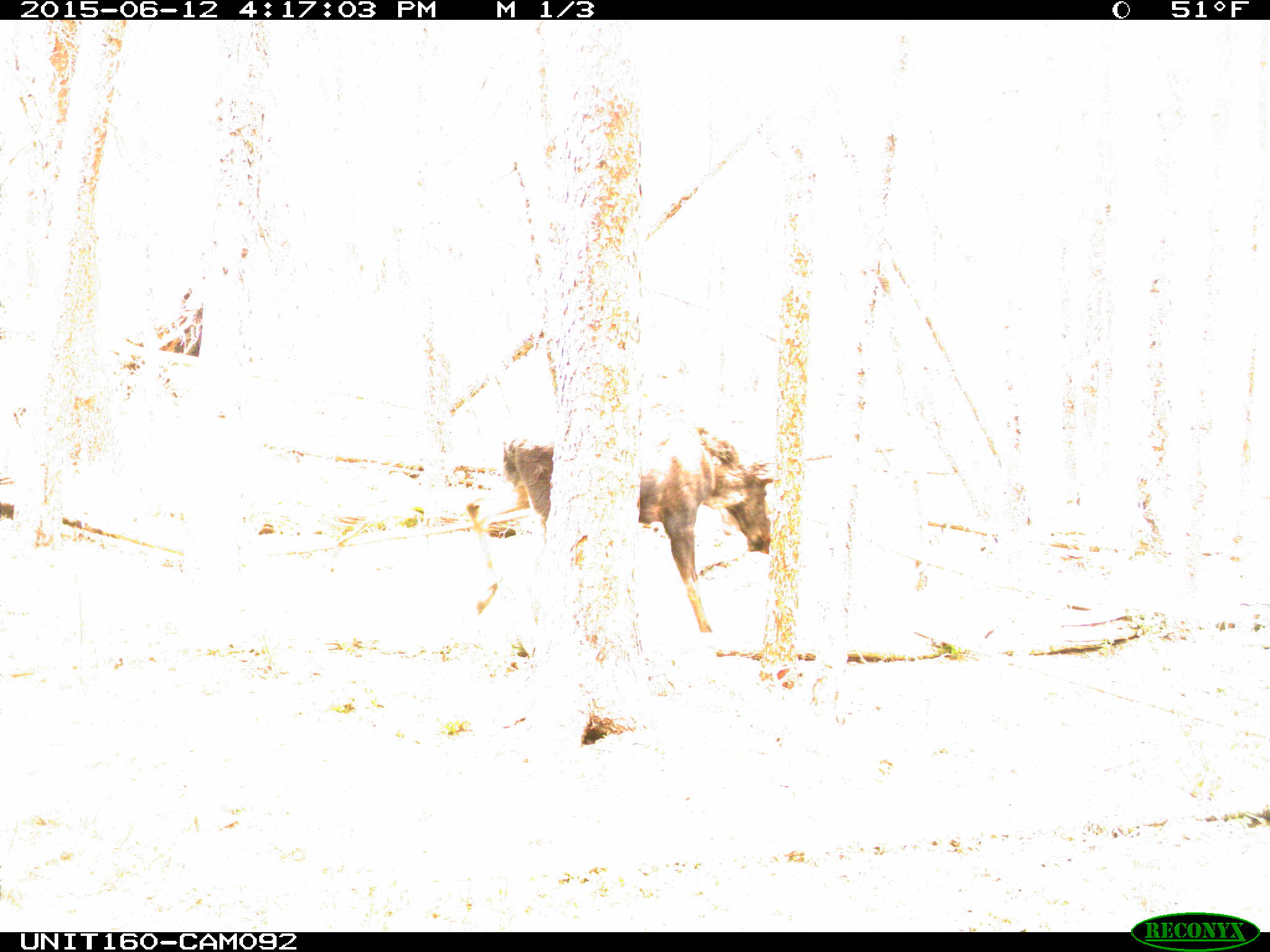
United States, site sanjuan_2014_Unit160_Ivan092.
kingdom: Animalia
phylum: Chordata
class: Mammalia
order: Artiodactyla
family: Cervidae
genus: Alces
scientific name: Alces alces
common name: moose